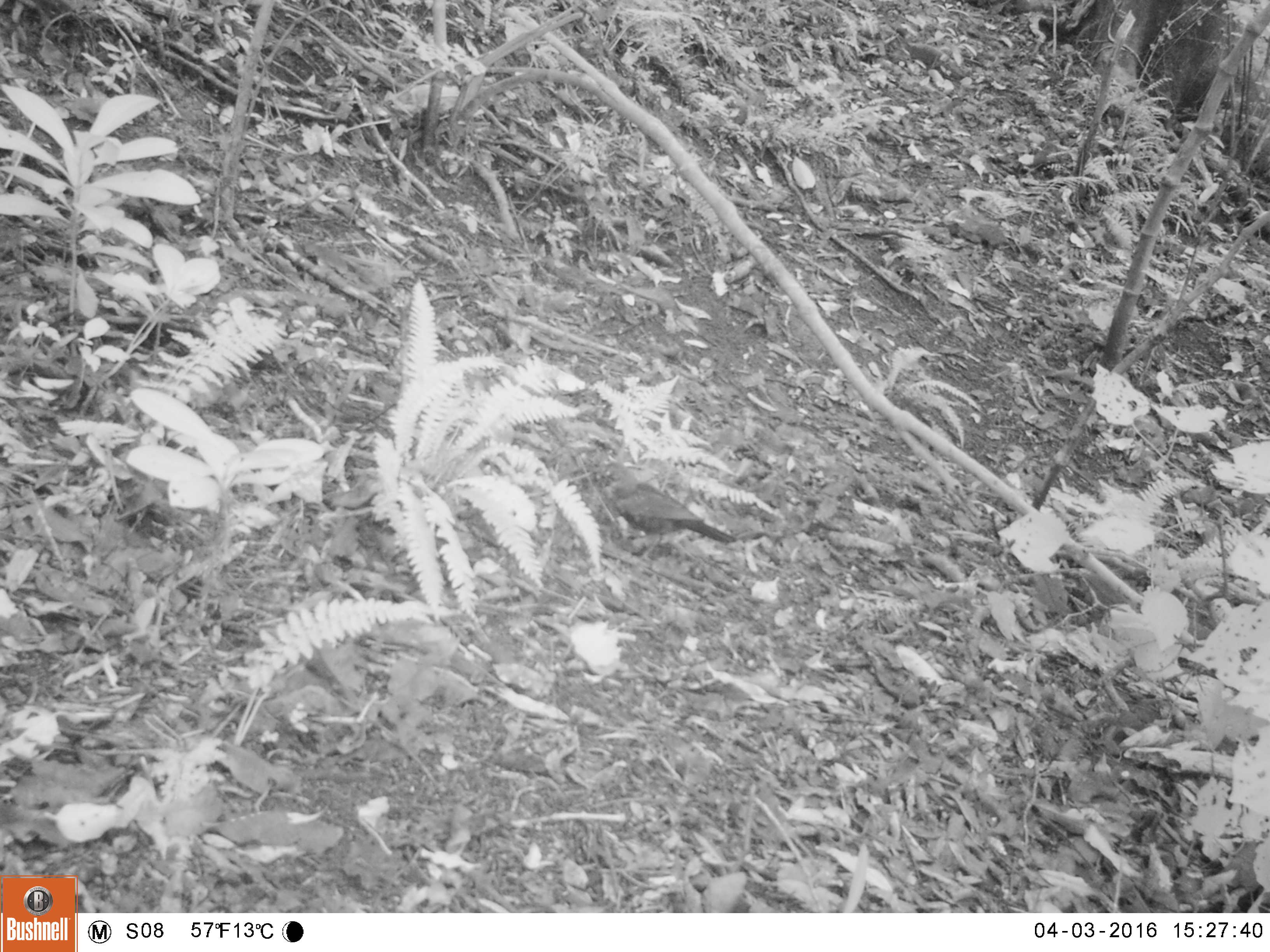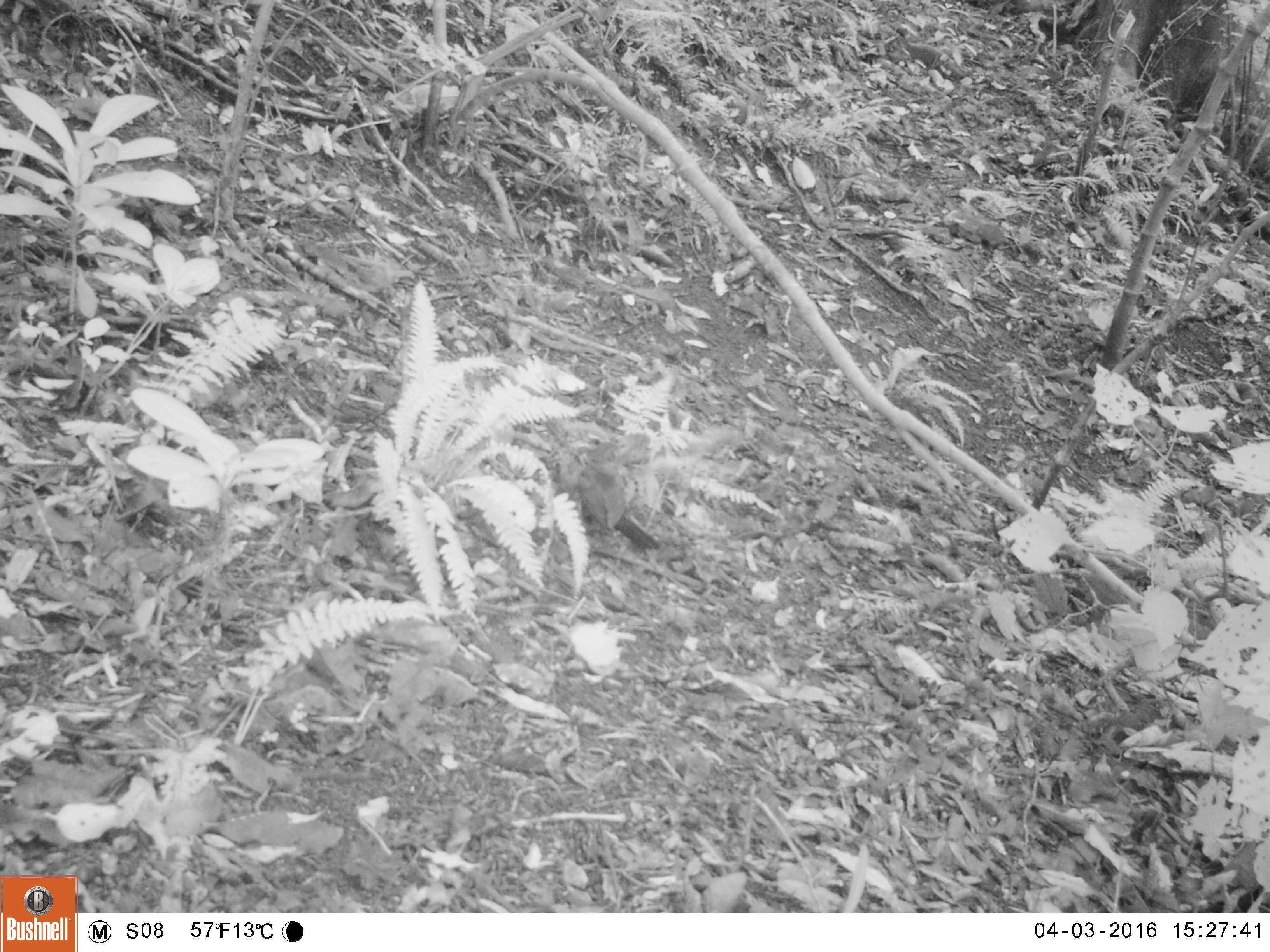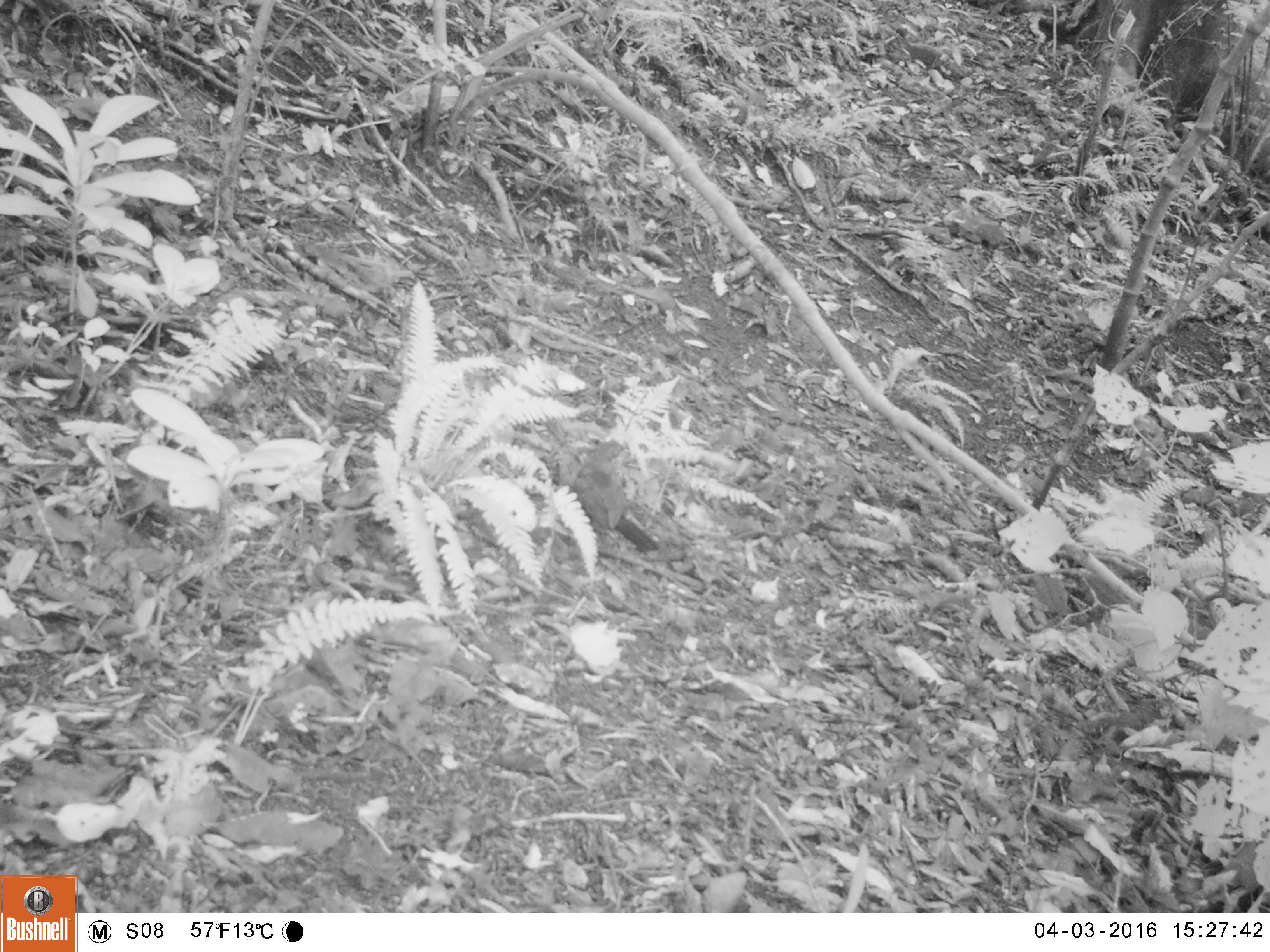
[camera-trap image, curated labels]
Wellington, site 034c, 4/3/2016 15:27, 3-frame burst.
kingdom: Animalia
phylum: Chordata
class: Aves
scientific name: Aves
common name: bird